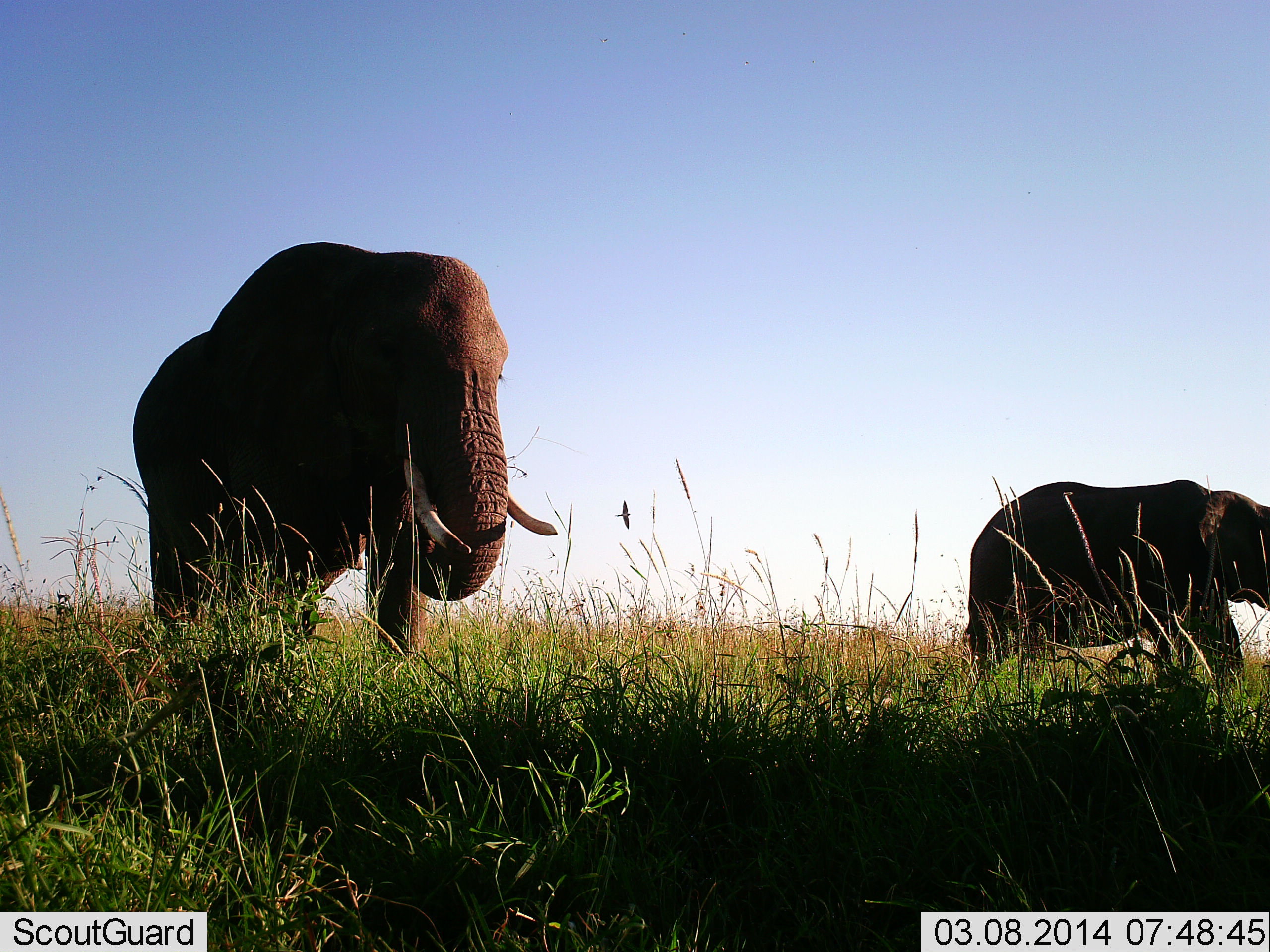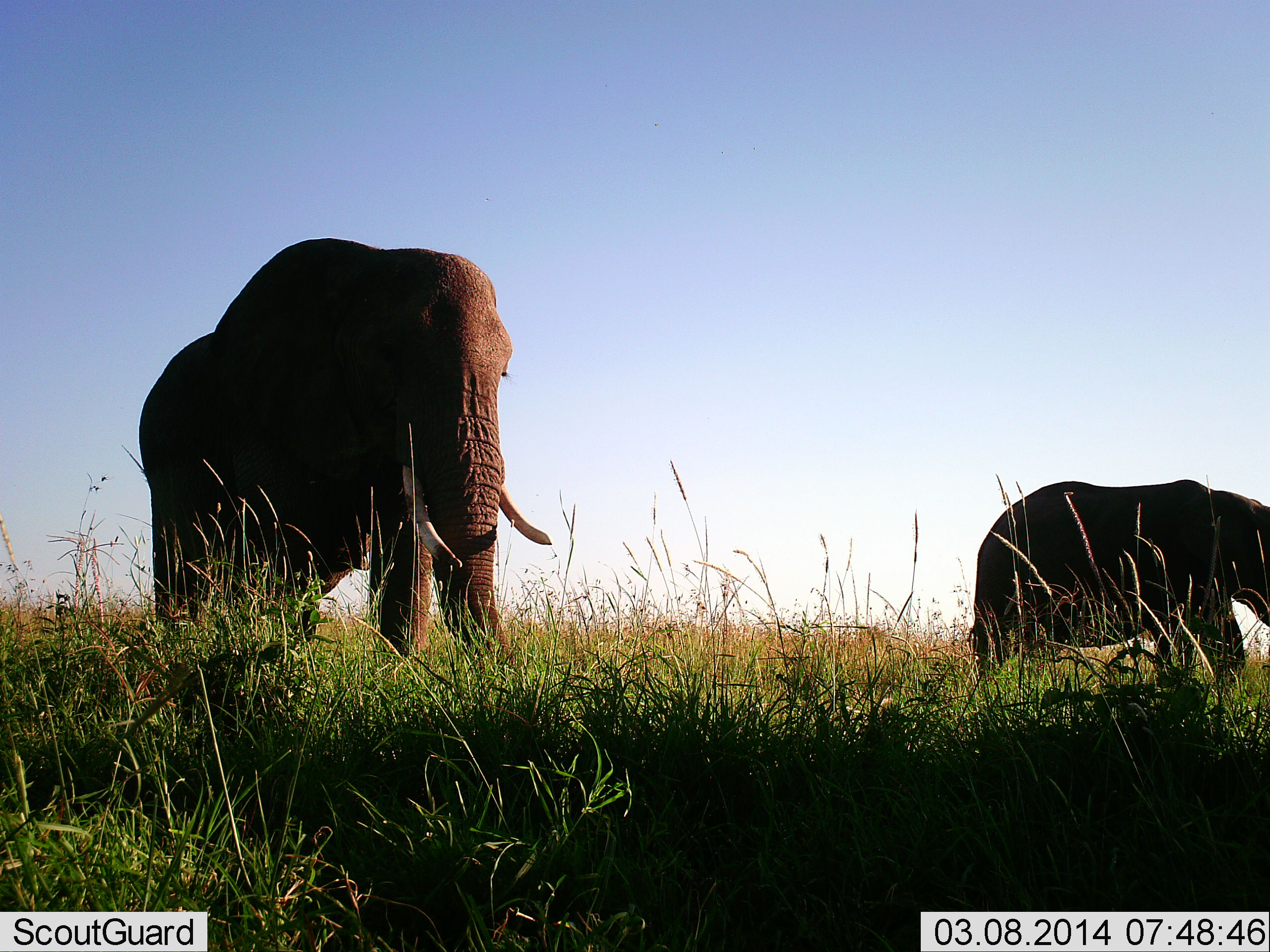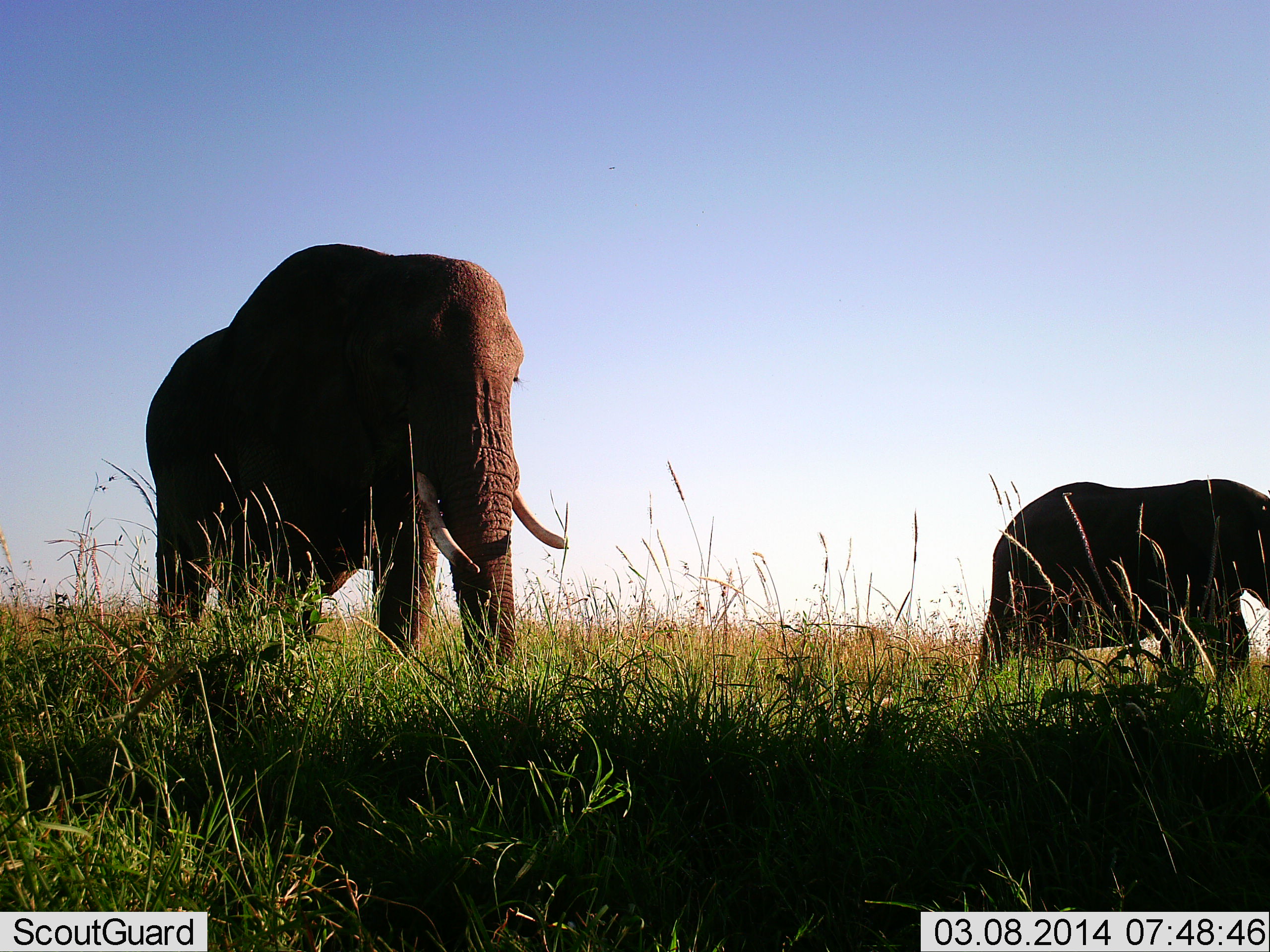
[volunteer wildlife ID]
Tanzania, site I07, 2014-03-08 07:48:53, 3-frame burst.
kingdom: Animalia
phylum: Chordata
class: Mammalia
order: Proboscidea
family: Elephantidae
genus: Loxodonta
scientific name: Loxodonta africana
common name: african bush elephant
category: elephant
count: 2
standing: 30%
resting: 0%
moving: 20%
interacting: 0%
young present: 0%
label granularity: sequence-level